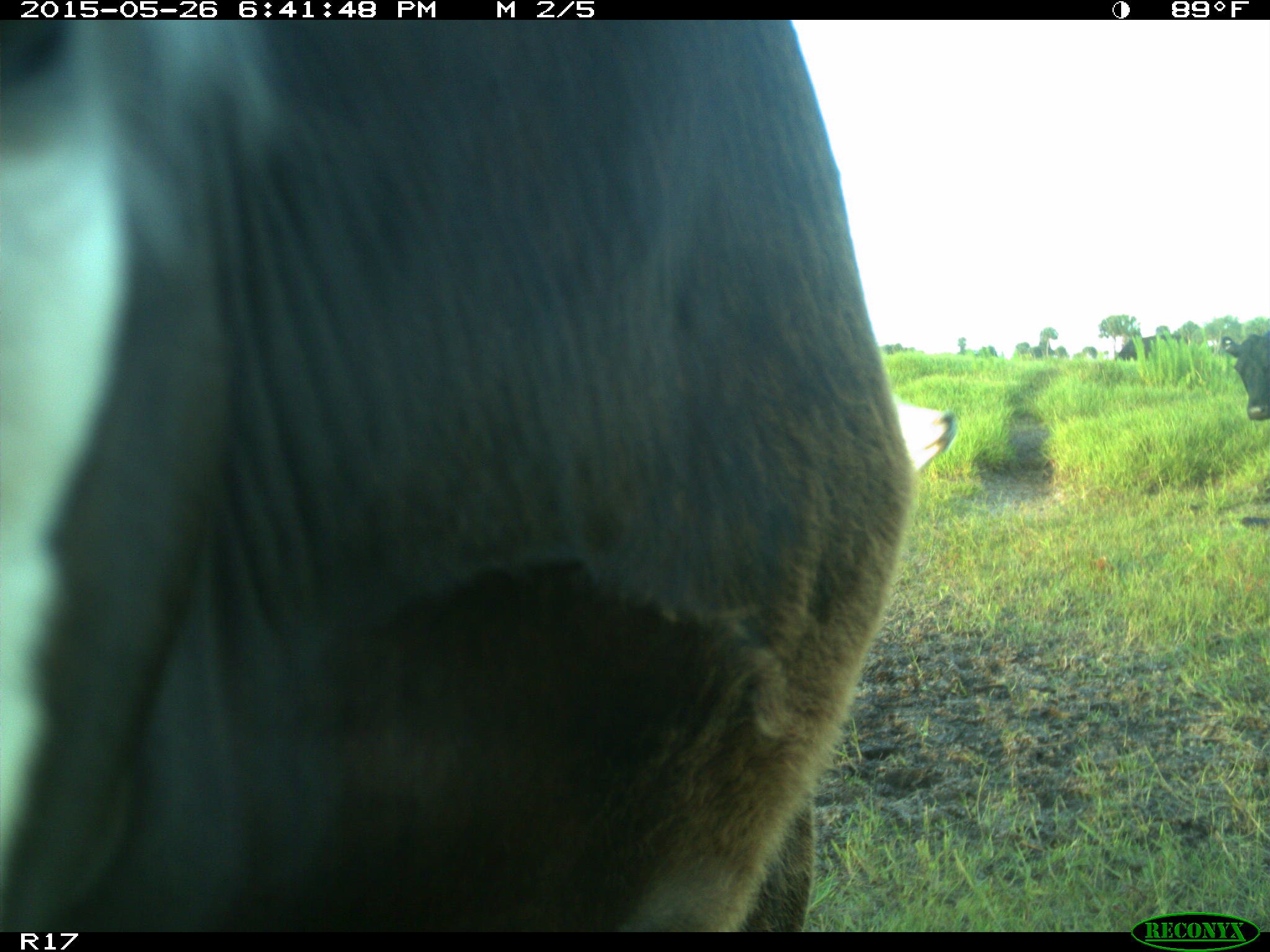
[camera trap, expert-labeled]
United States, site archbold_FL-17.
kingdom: Animalia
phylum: Chordata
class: Mammalia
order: Artiodactyla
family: Bovidae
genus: Bos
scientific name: Bos taurus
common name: domestic cow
Bos taurus (domestic cow).